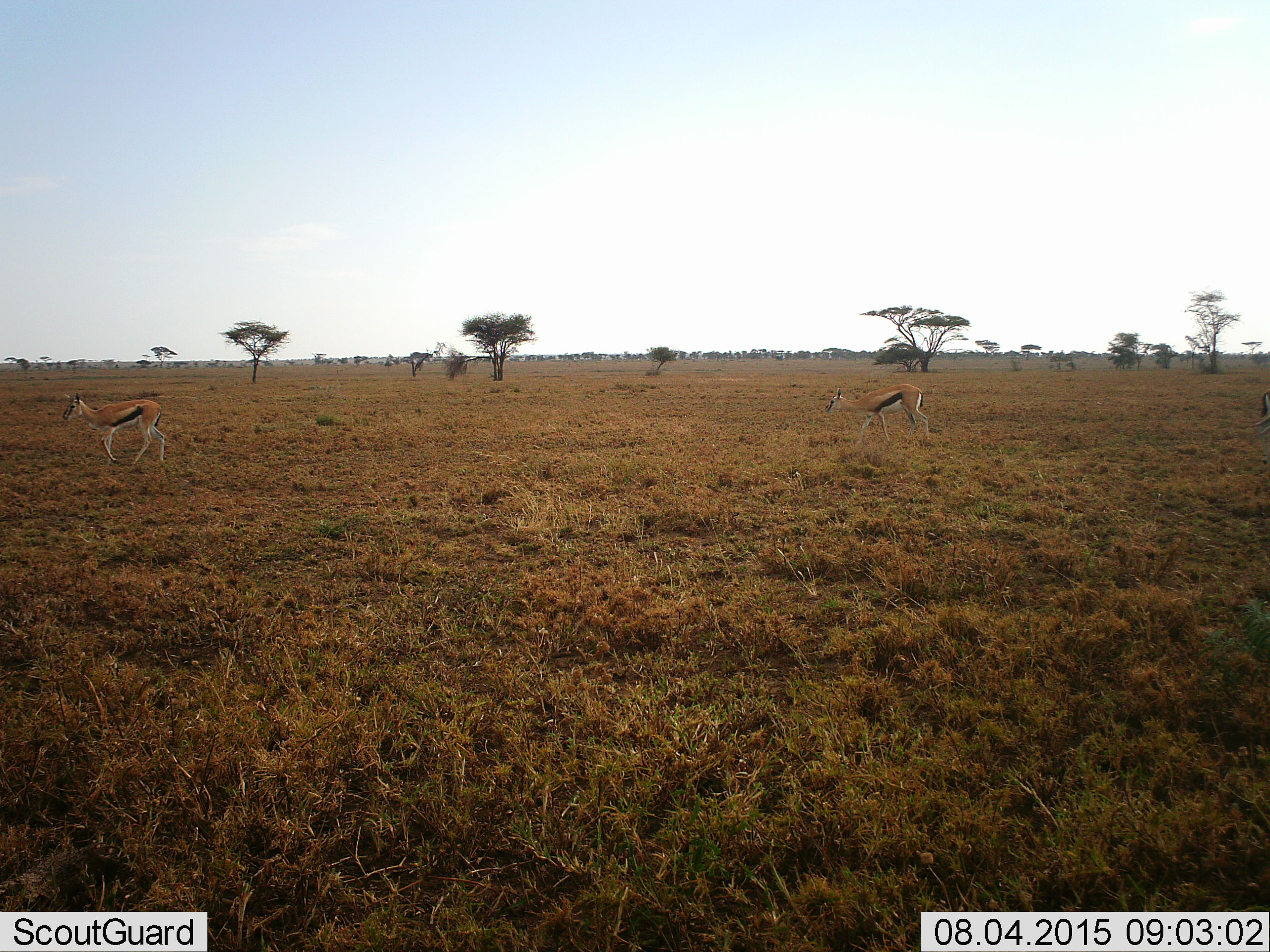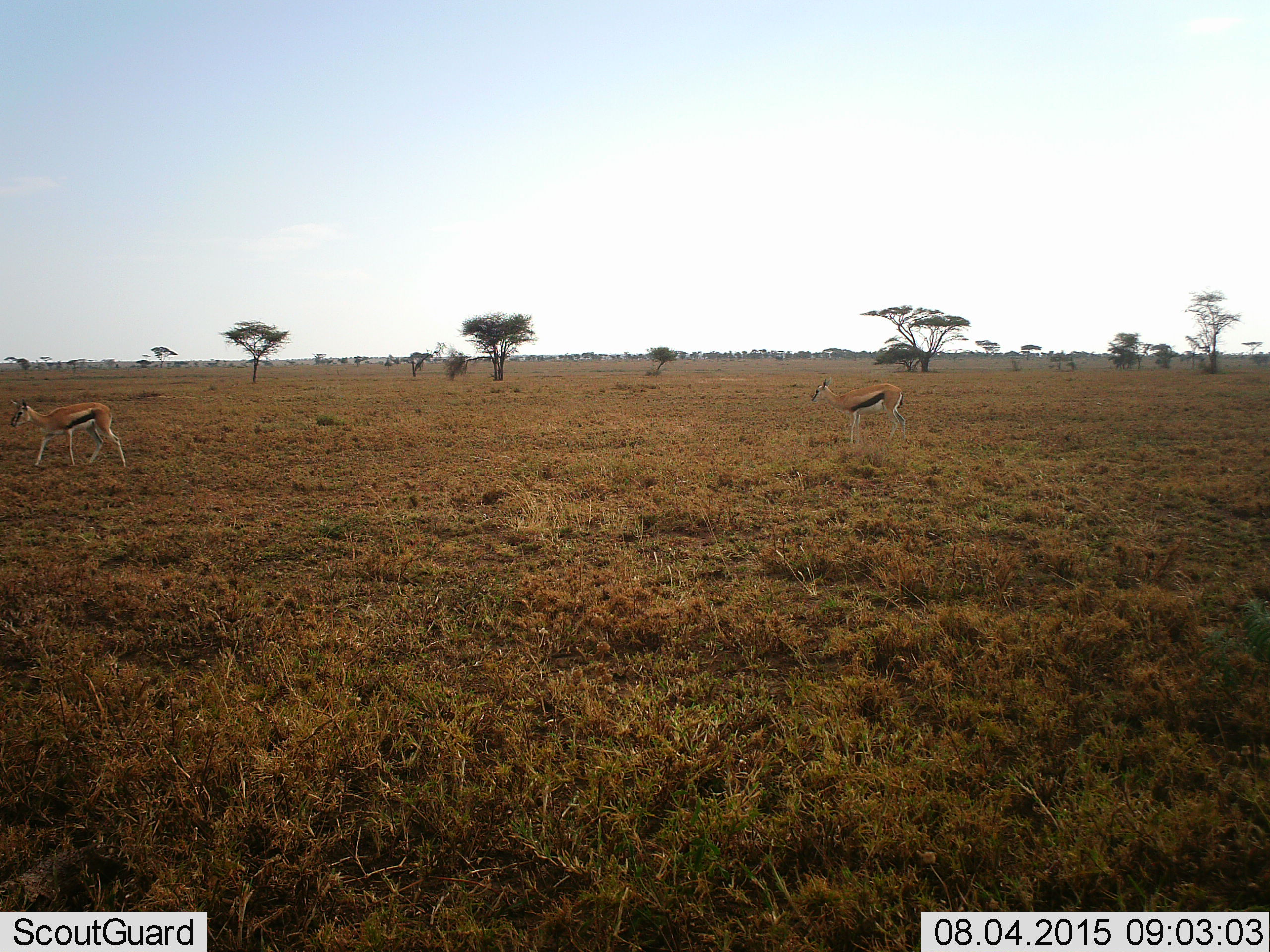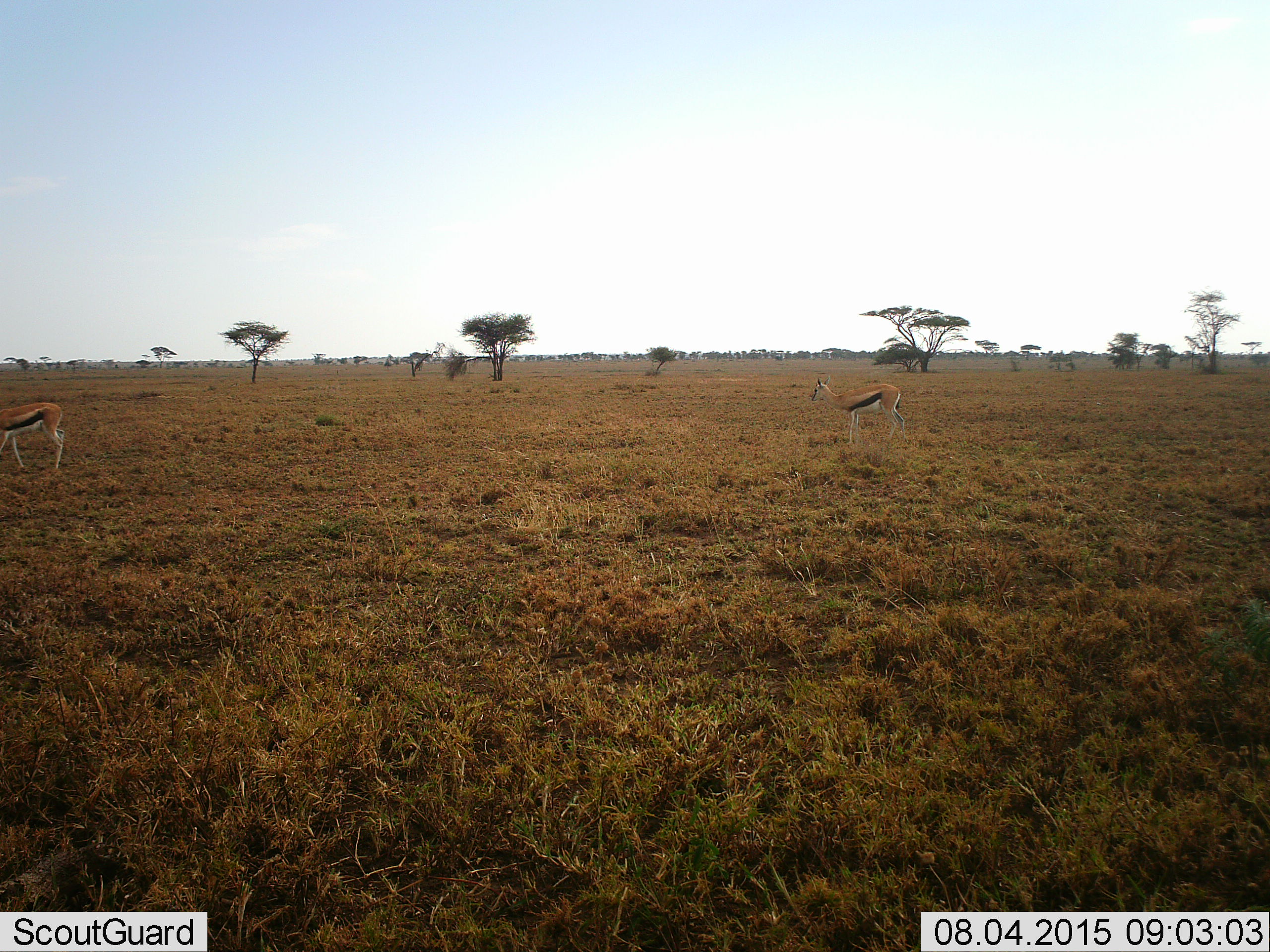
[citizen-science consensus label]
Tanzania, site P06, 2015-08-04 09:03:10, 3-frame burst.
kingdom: Animalia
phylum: Chordata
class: Mammalia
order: Artiodactyla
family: Bovidae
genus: Eudorcas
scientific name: Eudorcas thomsonii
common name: thomson's gazelle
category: gazellethomsons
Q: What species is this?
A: Gazellethomsons (thomson's gazelle) (Eudorcas thomsonii).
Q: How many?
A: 2.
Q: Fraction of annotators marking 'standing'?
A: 57%.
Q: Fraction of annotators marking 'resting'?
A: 0%.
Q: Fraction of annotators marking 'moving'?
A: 86%.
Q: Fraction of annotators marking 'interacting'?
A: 0%.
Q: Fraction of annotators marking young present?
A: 14%.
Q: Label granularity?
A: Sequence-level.